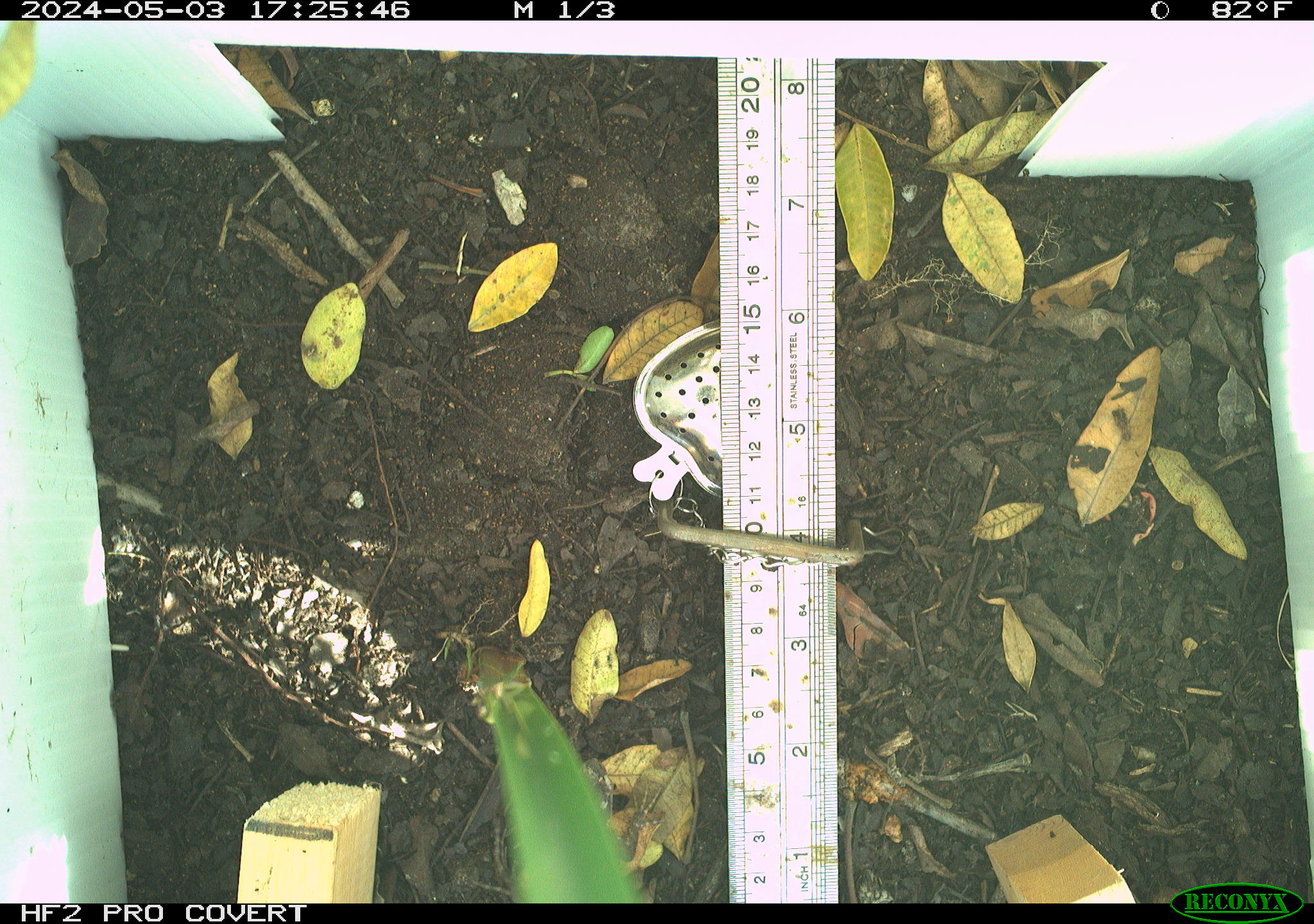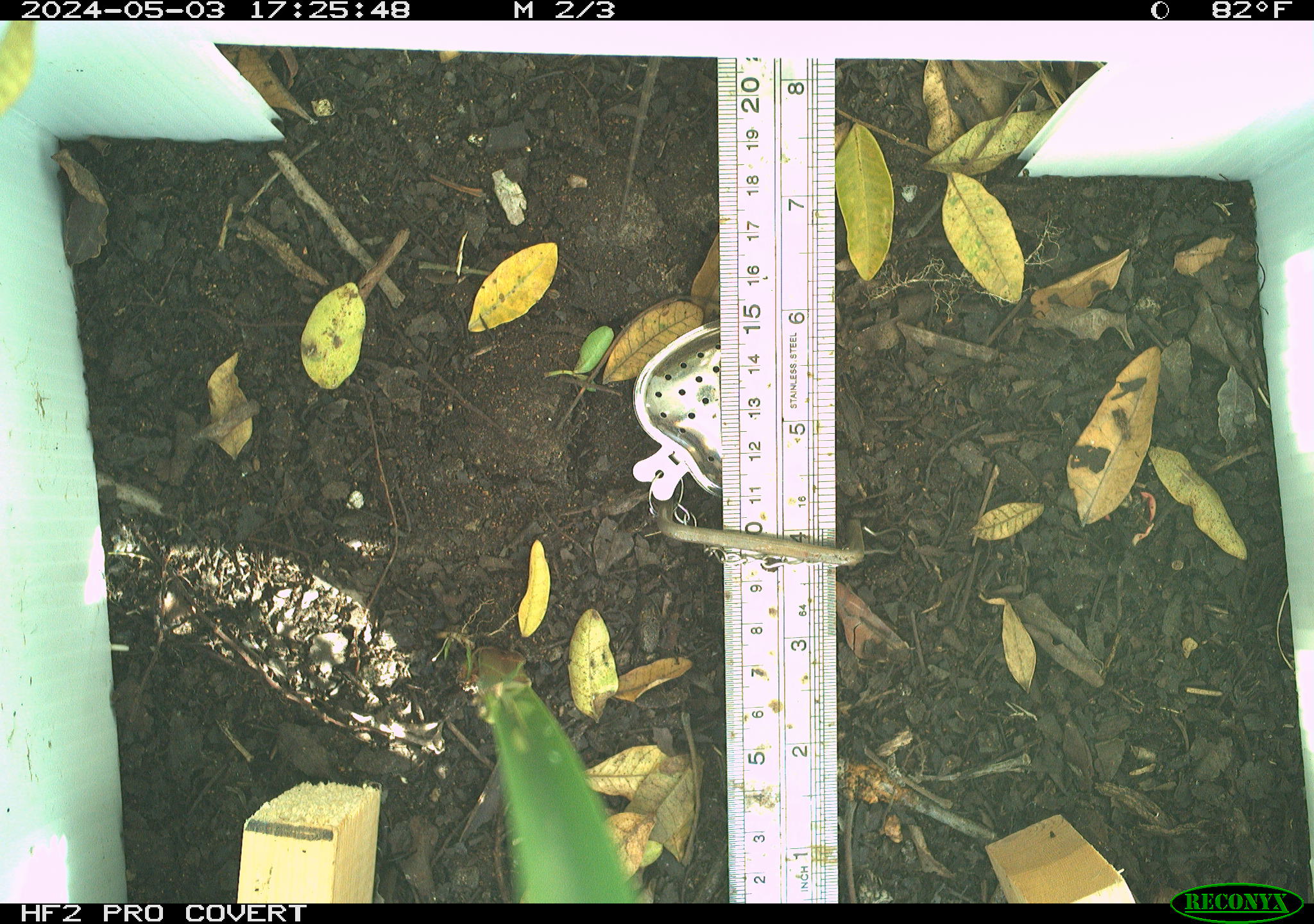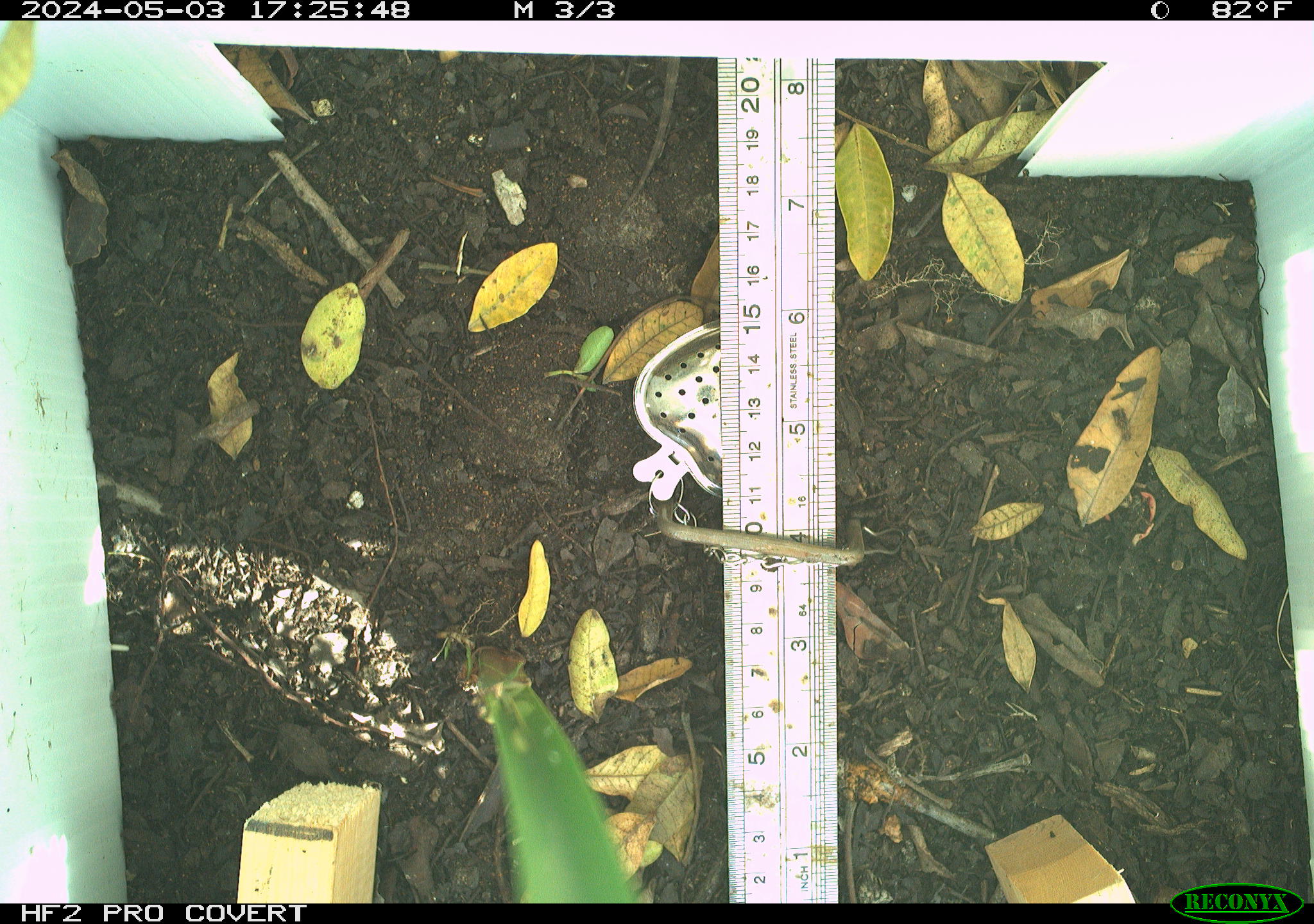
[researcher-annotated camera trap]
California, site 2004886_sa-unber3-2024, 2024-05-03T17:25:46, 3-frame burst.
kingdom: Animalia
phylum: Chordata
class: Reptilia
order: Squamata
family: Phrynosomatidae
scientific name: Phrynosomatidae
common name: phrynosomatid lizards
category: phrynosomatidae family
Phrynosomatidae family (phrynosomatid lizards) (Phrynosomatidae).